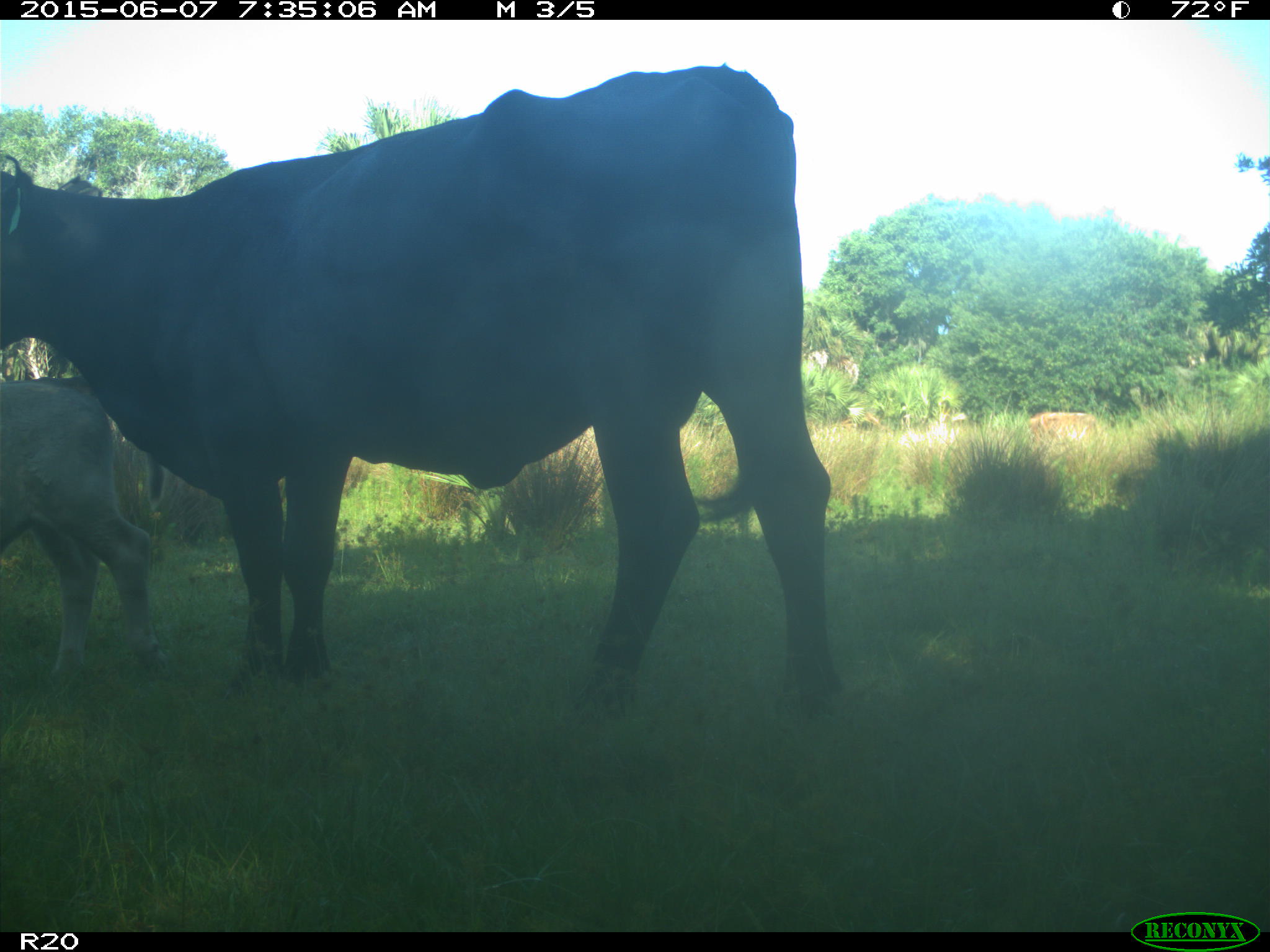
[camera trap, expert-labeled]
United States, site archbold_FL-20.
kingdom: Animalia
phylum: Chordata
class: Mammalia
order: Artiodactyla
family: Bovidae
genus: Bos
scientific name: Bos taurus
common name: domestic cow